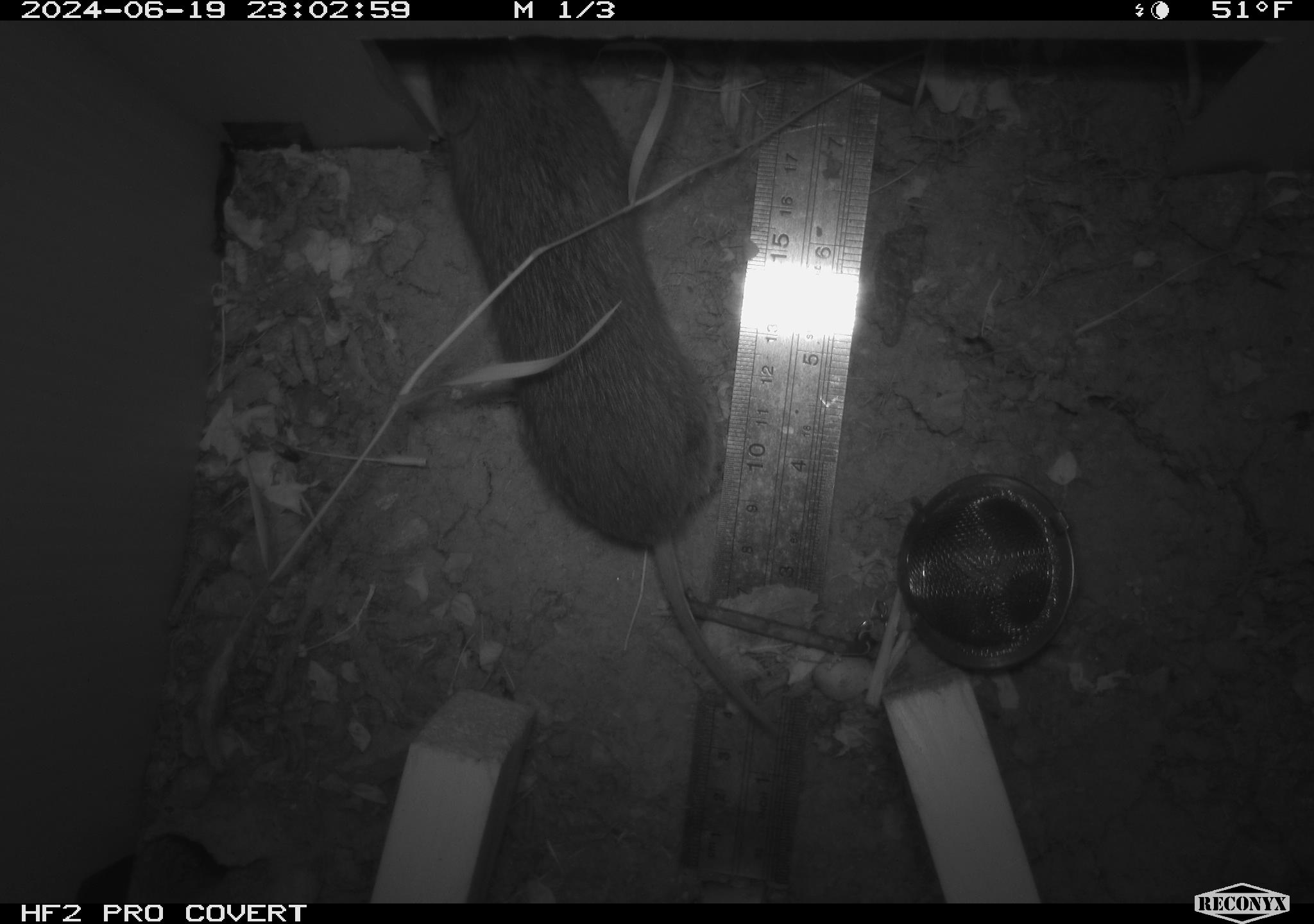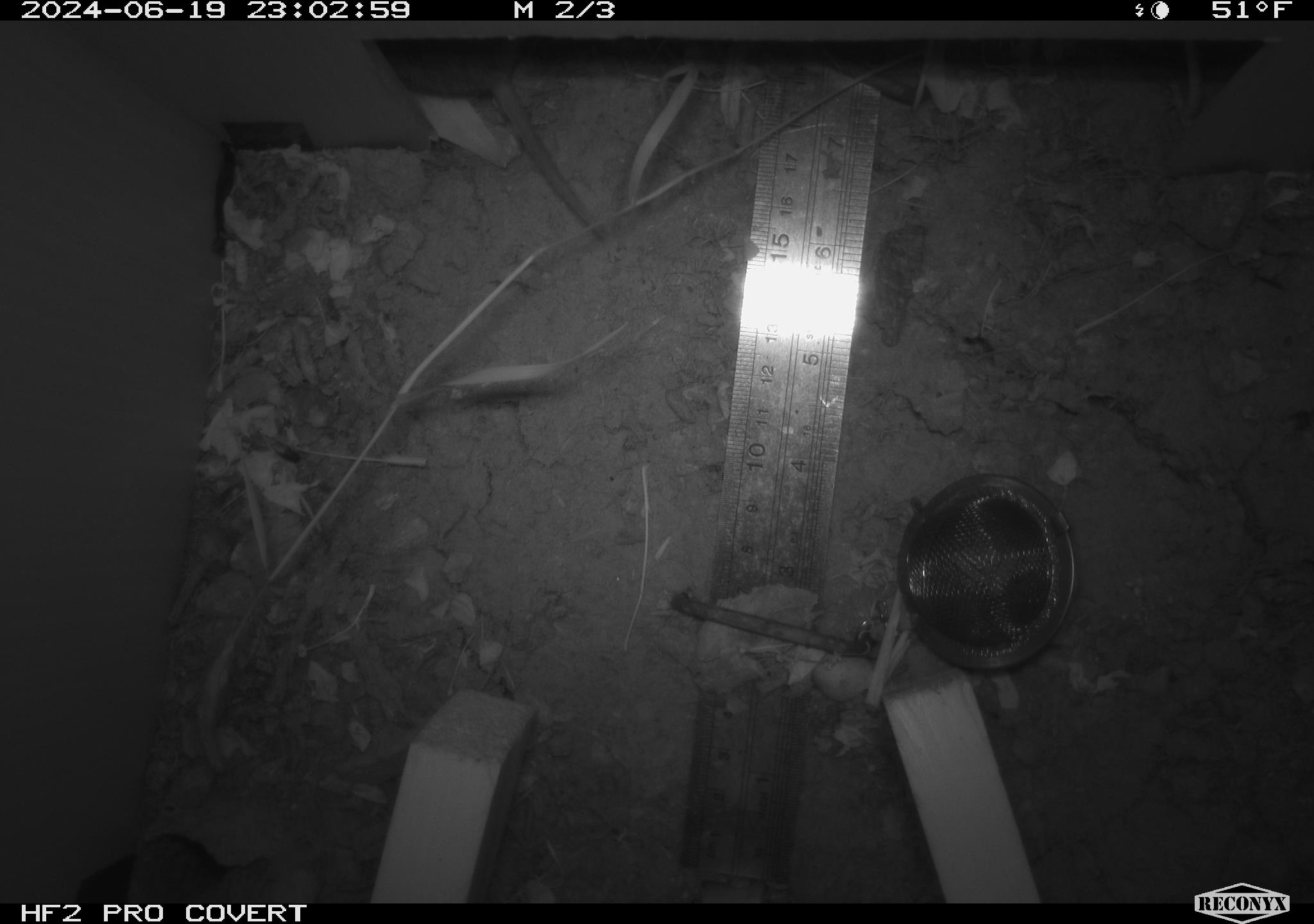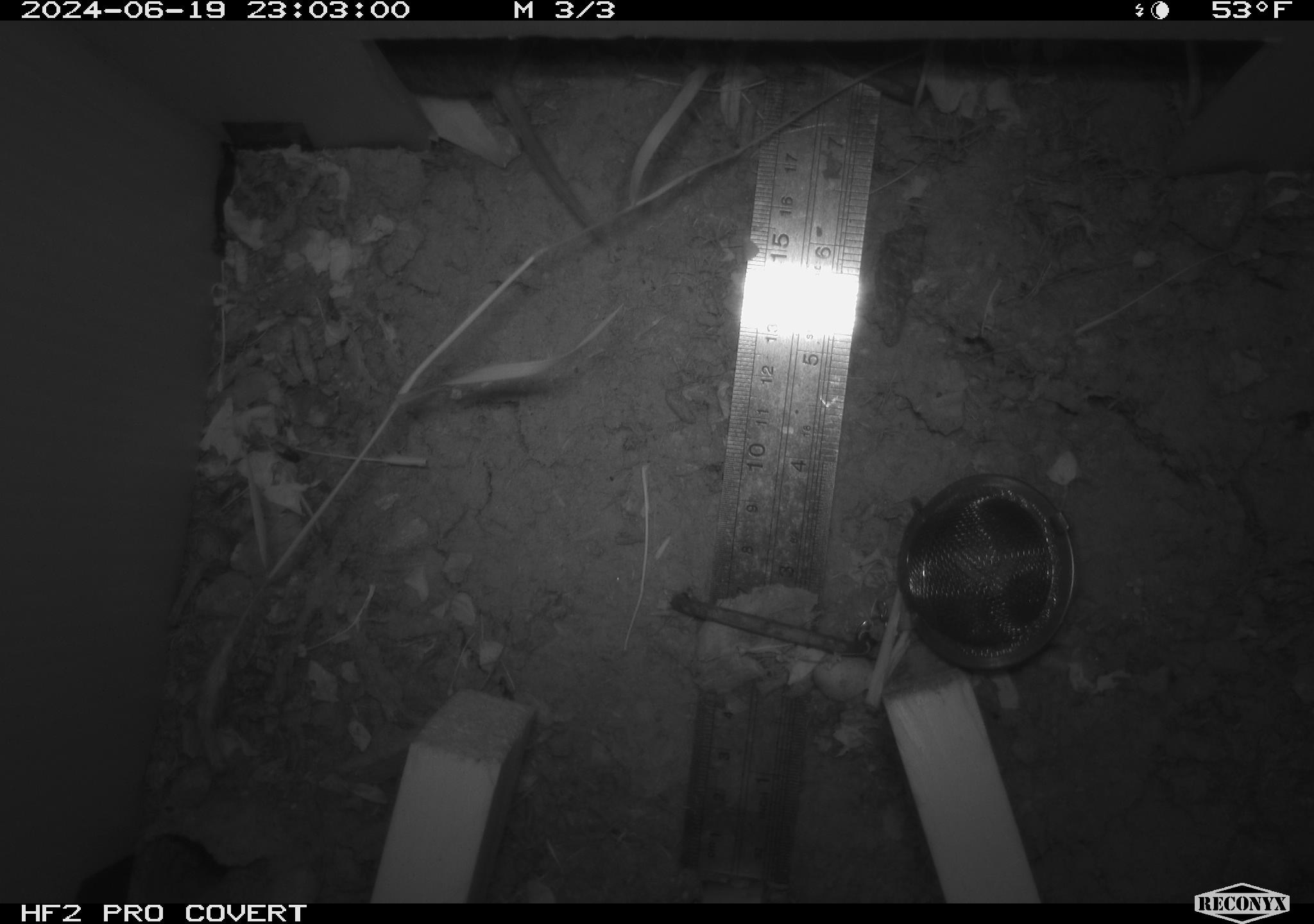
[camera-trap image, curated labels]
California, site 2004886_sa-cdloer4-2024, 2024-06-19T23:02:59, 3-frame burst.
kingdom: Animalia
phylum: Chordata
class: Mammalia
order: Rodentia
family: Cricetidae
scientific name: Arvicolinae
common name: voles, lemmings, and muskrats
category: arvicolinae subfamily